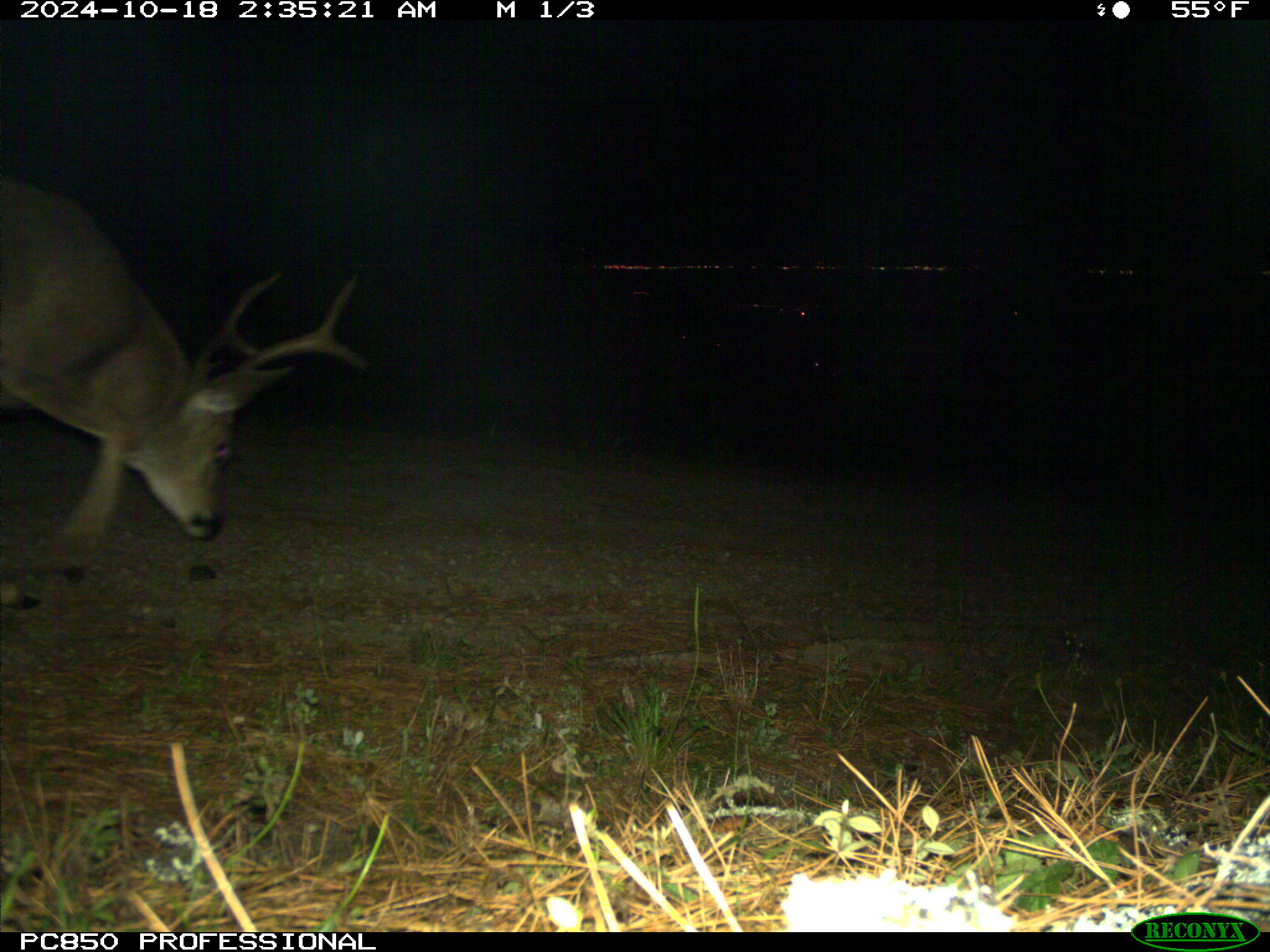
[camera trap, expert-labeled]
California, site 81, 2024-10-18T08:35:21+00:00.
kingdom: Animalia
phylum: Chordata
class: Mammalia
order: Artiodactyla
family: Cervidae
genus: Odocoileus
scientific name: Odocoileus hemionus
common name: mule deer